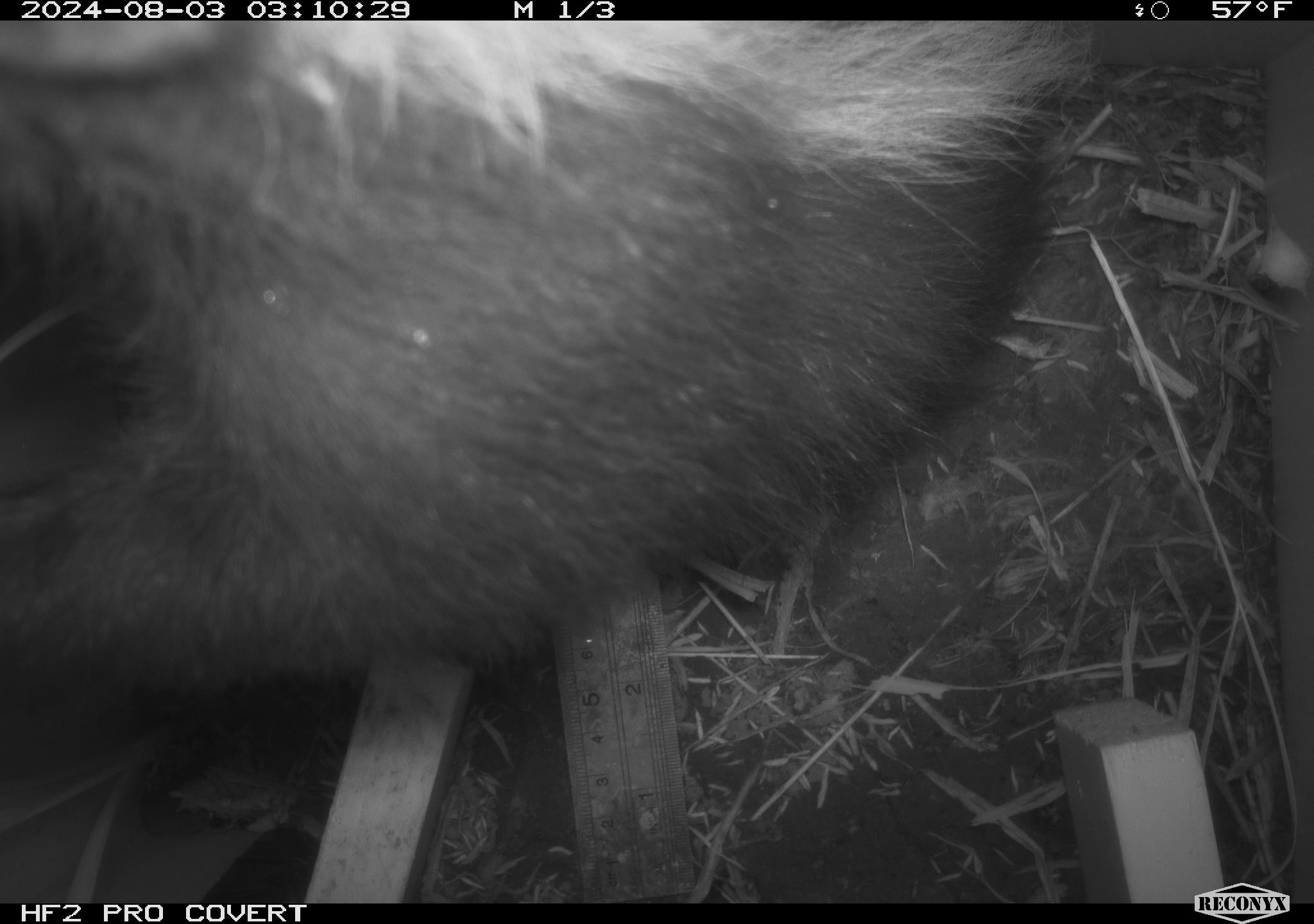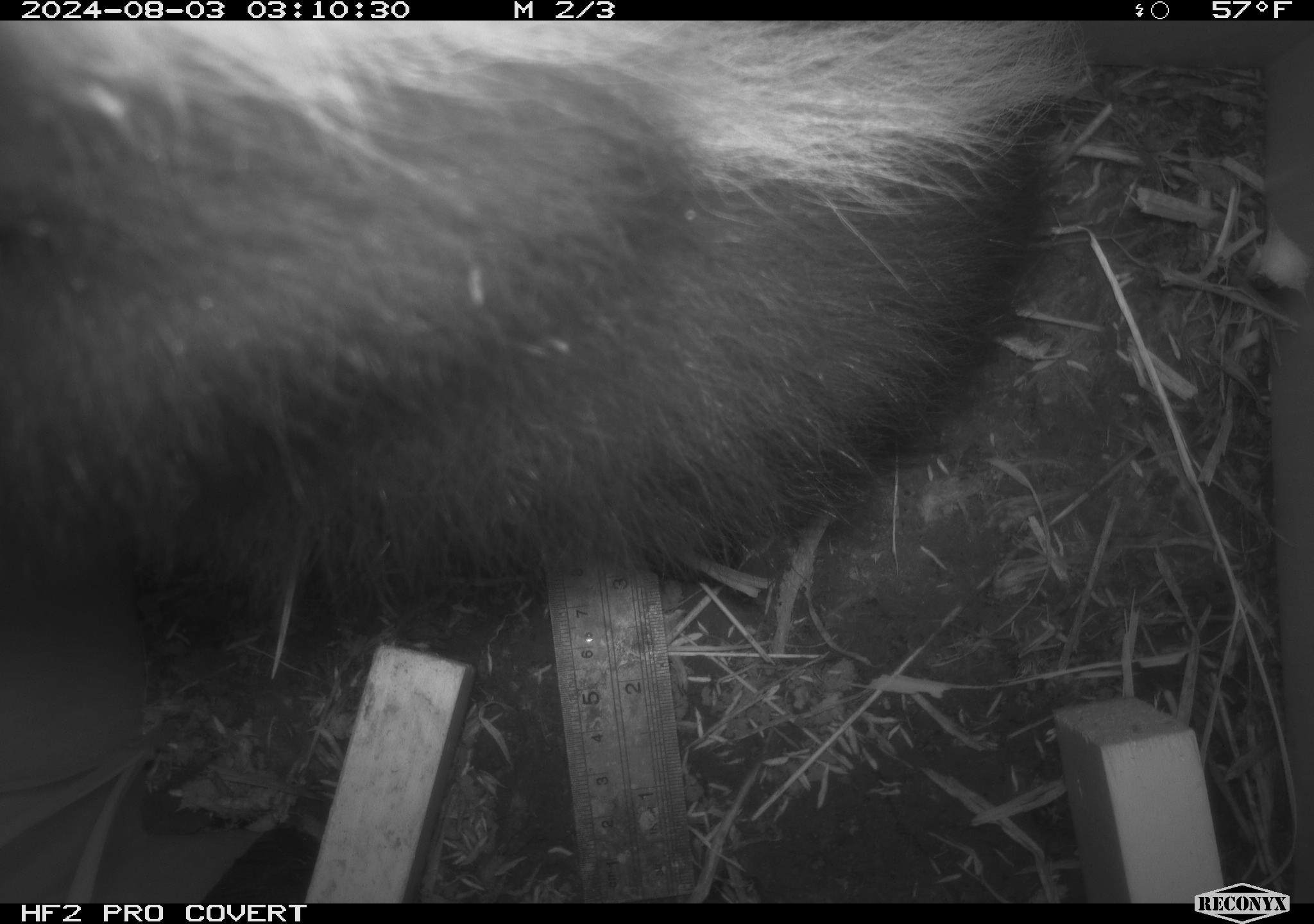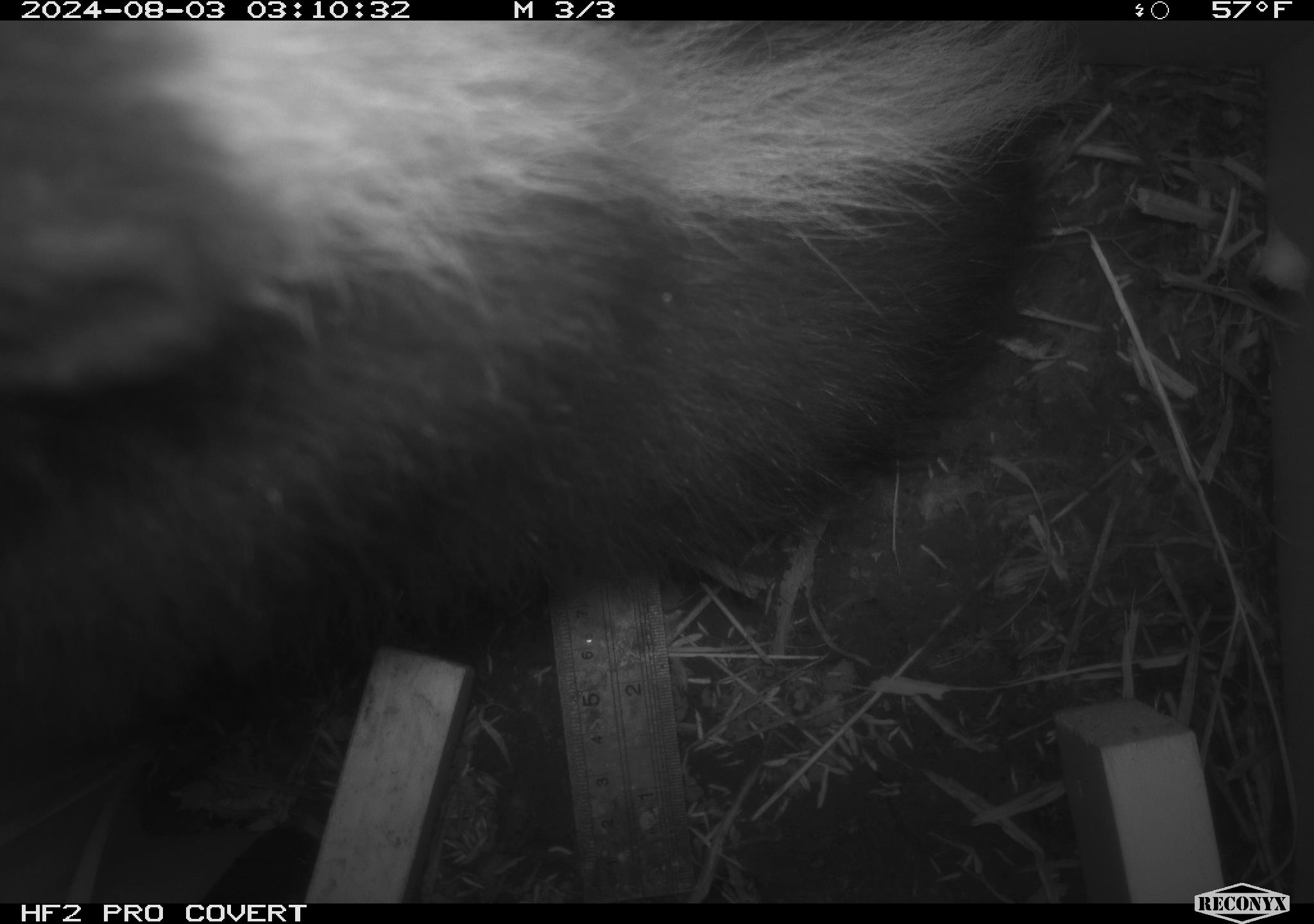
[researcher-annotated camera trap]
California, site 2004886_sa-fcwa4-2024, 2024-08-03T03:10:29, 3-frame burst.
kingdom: Animalia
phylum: Chordata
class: Mammalia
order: Carnivora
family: Mephitidae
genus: Mephitis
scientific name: Mephitis mephitis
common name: striped skunk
Striped skunk (Mephitis mephitis).